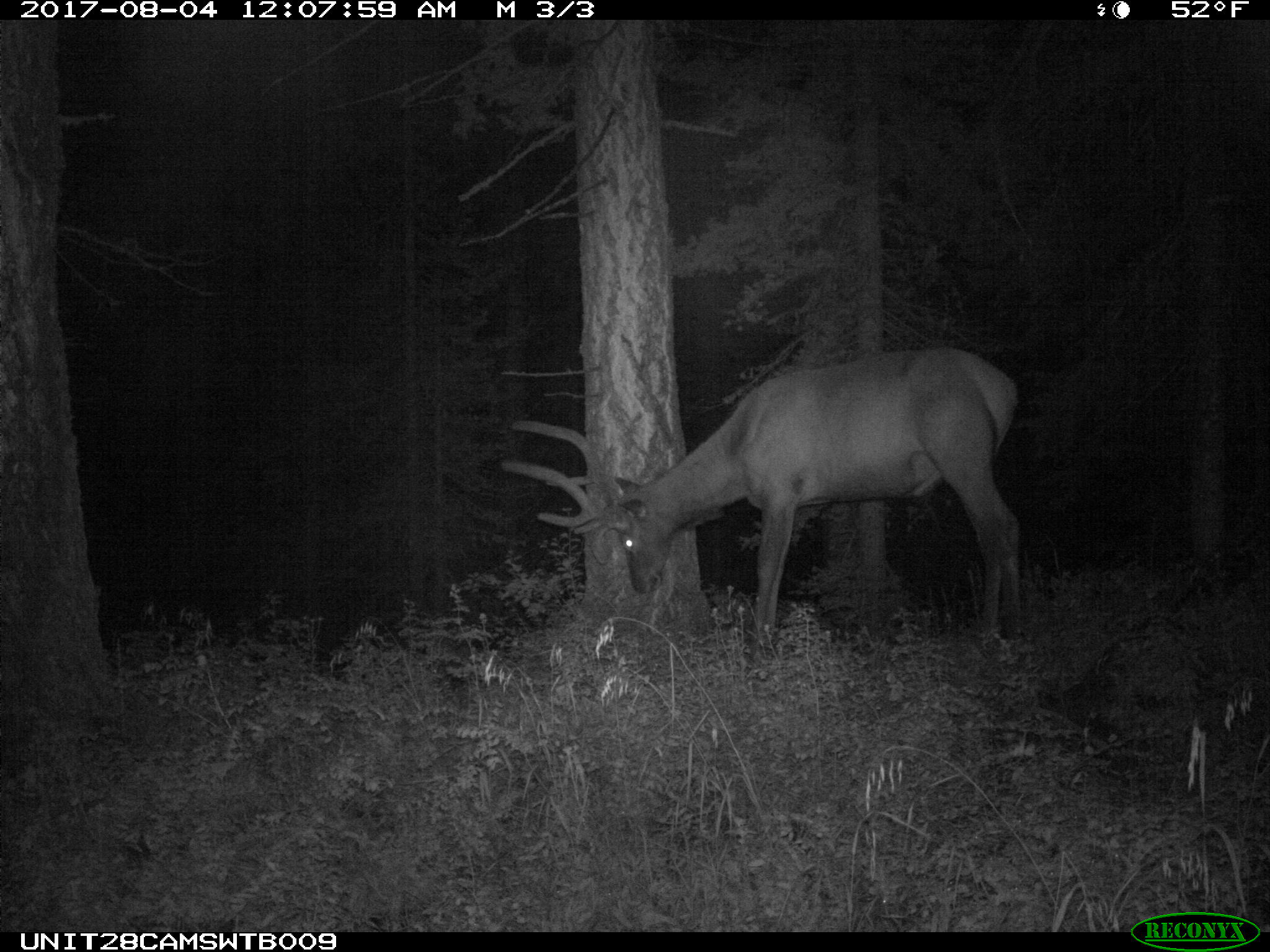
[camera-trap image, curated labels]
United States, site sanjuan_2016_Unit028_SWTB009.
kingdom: Animalia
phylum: Chordata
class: Mammalia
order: Artiodactyla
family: Cervidae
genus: Cervus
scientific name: Cervus elaphus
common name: red deer